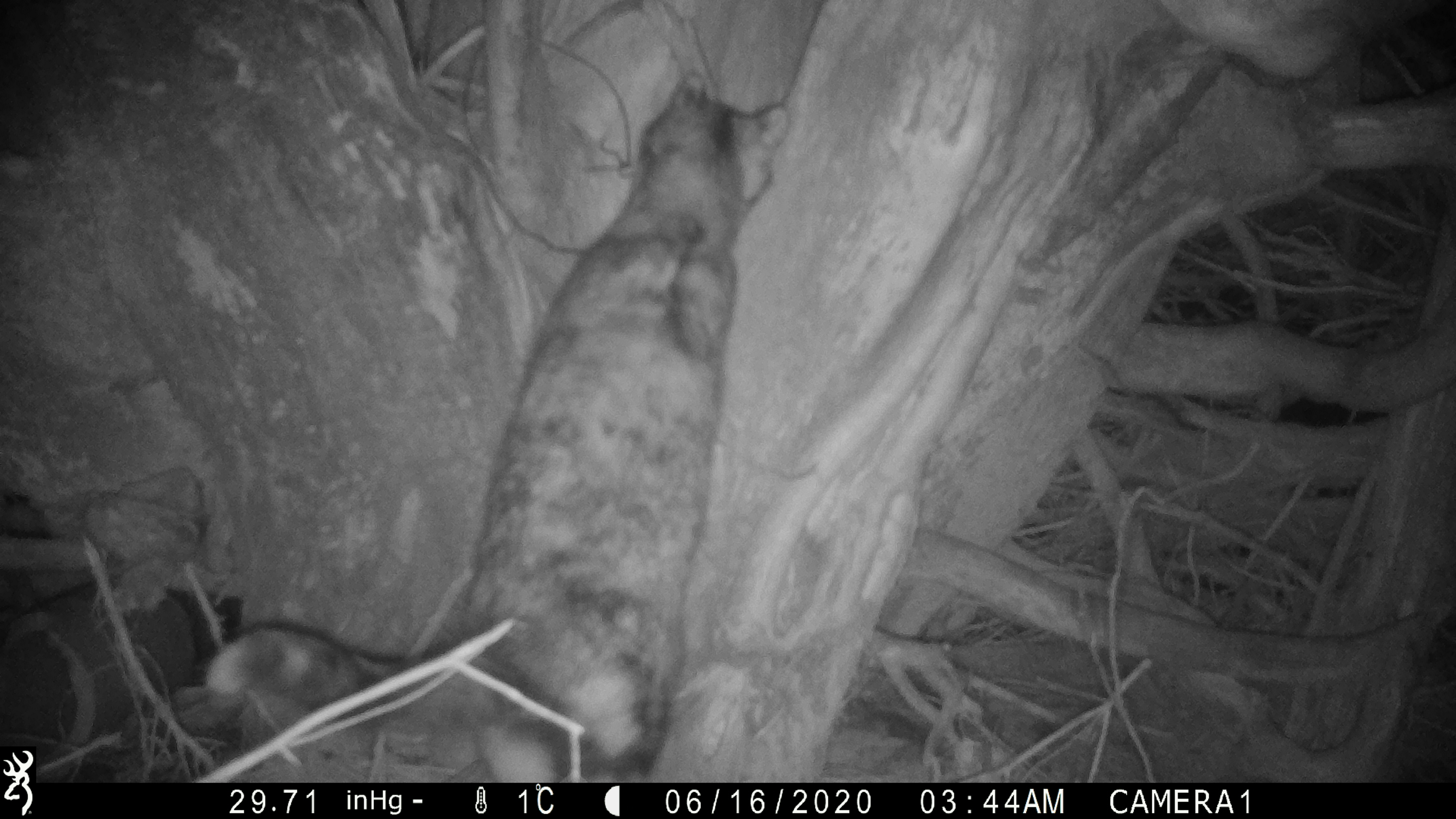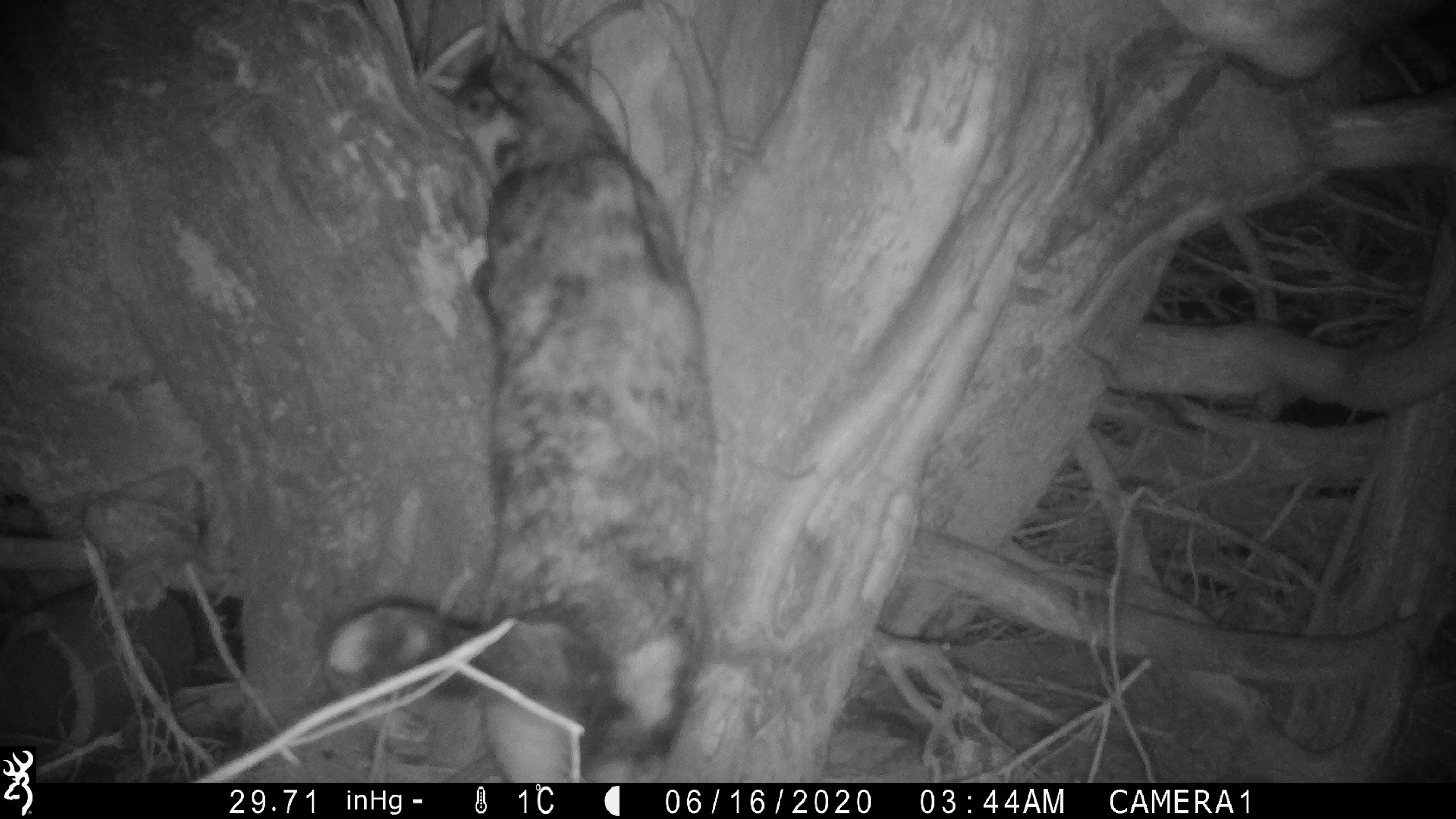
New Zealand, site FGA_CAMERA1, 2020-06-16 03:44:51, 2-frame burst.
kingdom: Animalia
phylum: Chordata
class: Mammalia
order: Carnivora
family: Felidae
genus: Felis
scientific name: Felis catus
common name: domestic cat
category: cat